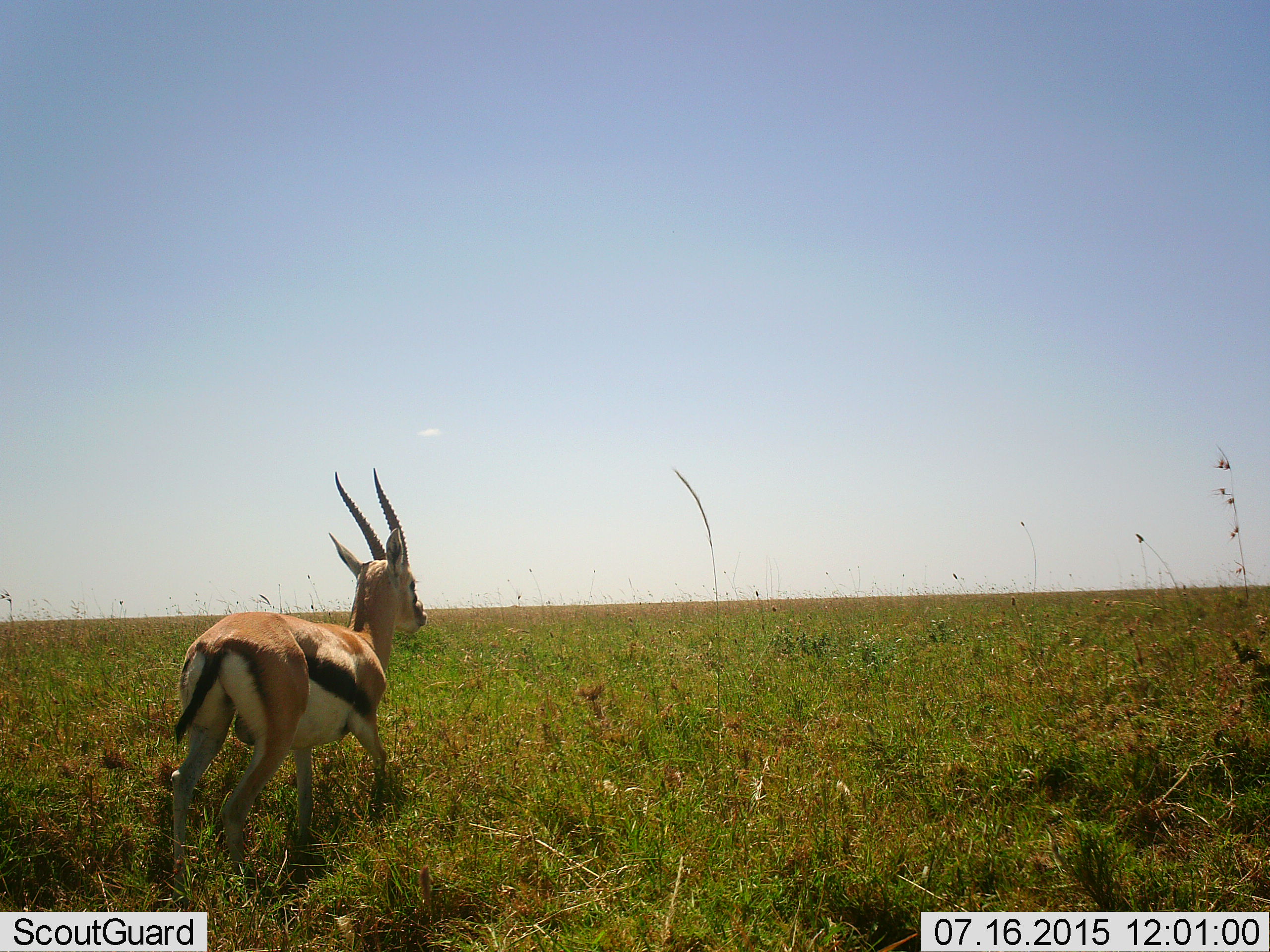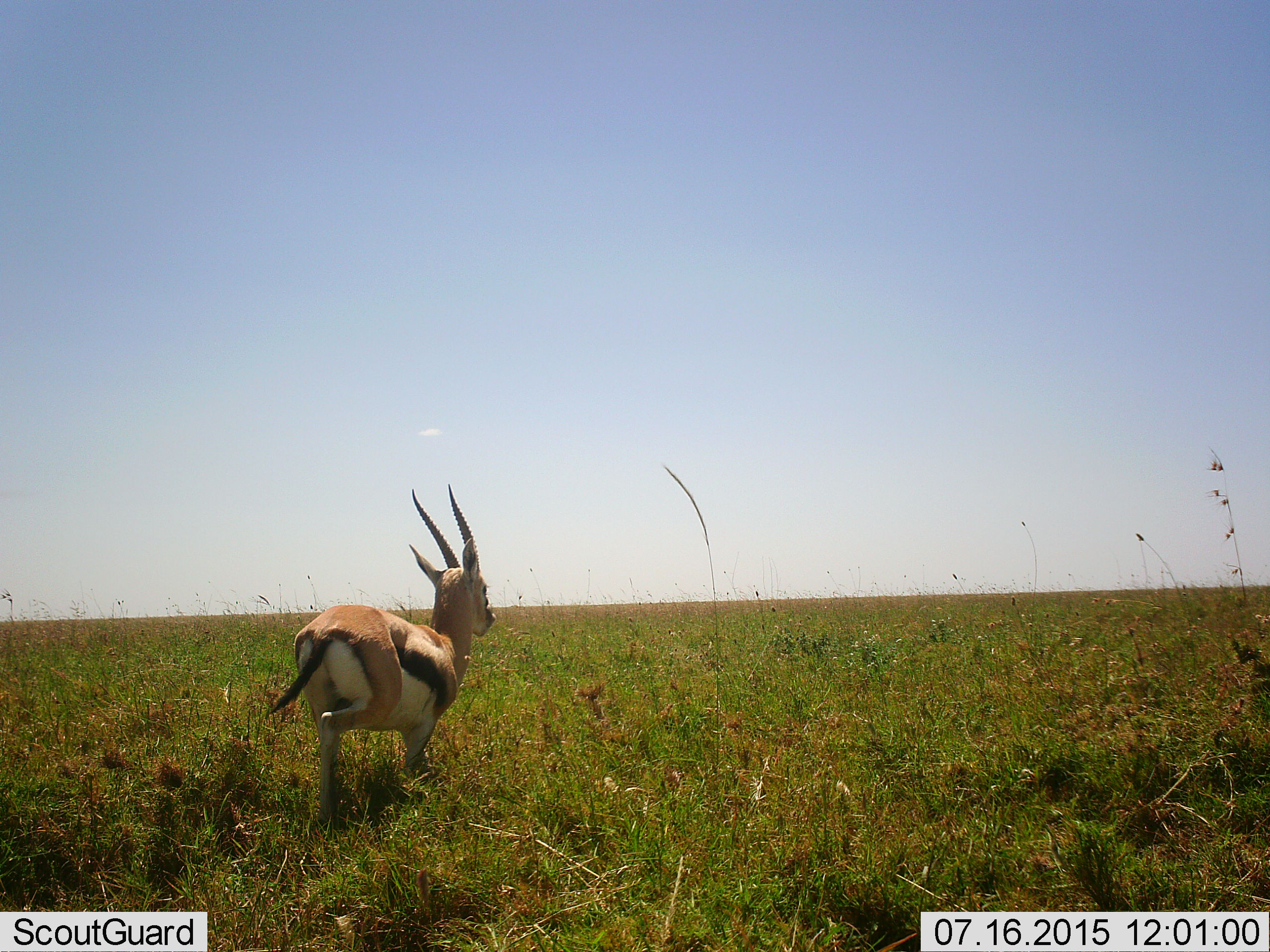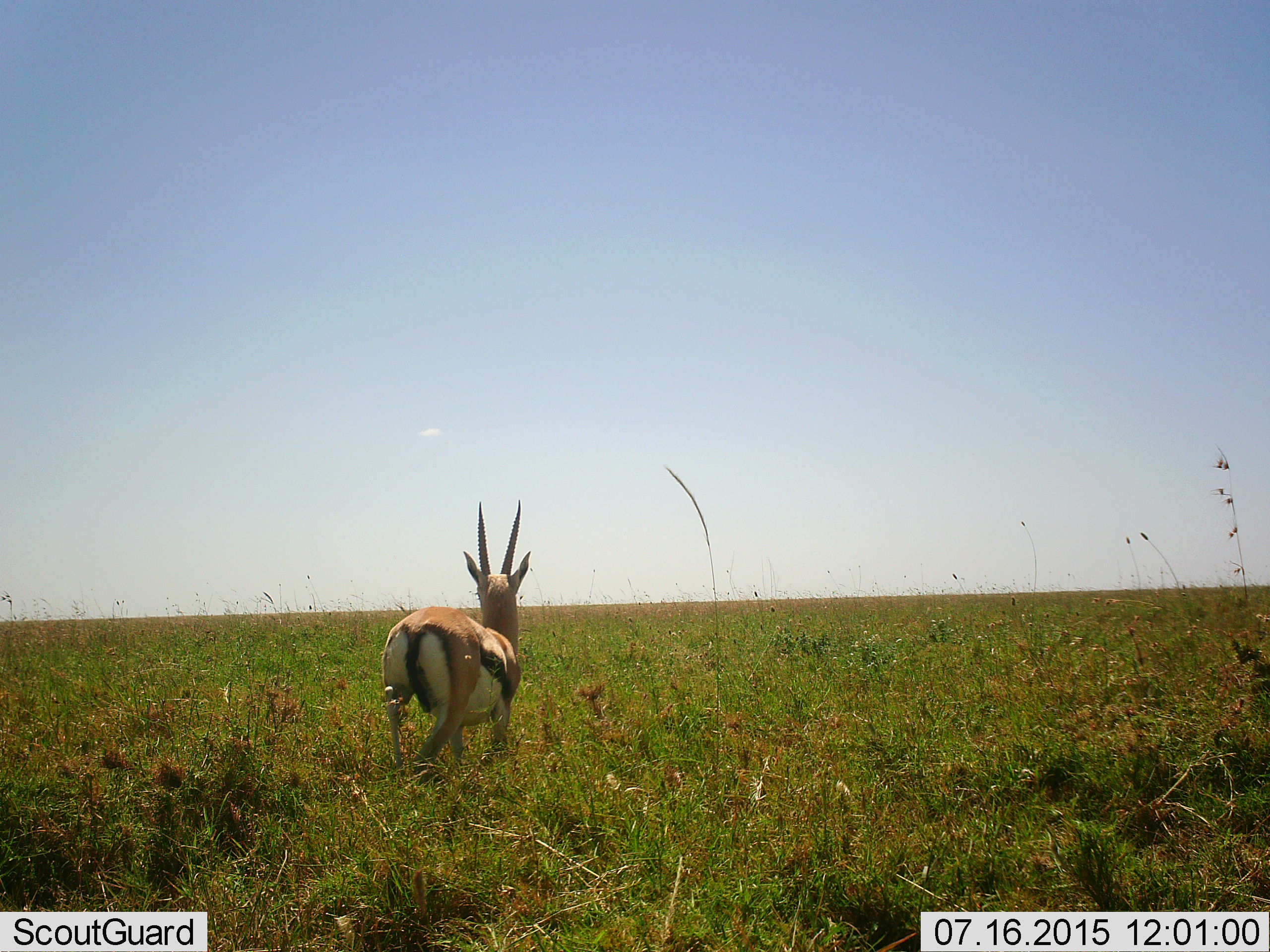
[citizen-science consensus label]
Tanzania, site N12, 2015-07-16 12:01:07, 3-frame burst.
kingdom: Animalia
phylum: Chordata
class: Mammalia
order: Artiodactyla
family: Bovidae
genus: Eudorcas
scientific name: Eudorcas thomsonii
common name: thomson's gazelle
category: gazellethomsons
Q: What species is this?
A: Gazellethomsons (thomson's gazelle) (Eudorcas thomsonii).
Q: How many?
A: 1.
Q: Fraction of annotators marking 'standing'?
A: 0%.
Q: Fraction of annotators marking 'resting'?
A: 0%.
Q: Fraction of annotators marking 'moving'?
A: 100%.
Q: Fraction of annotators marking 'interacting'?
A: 0%.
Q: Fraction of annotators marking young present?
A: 0%.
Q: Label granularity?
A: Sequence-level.